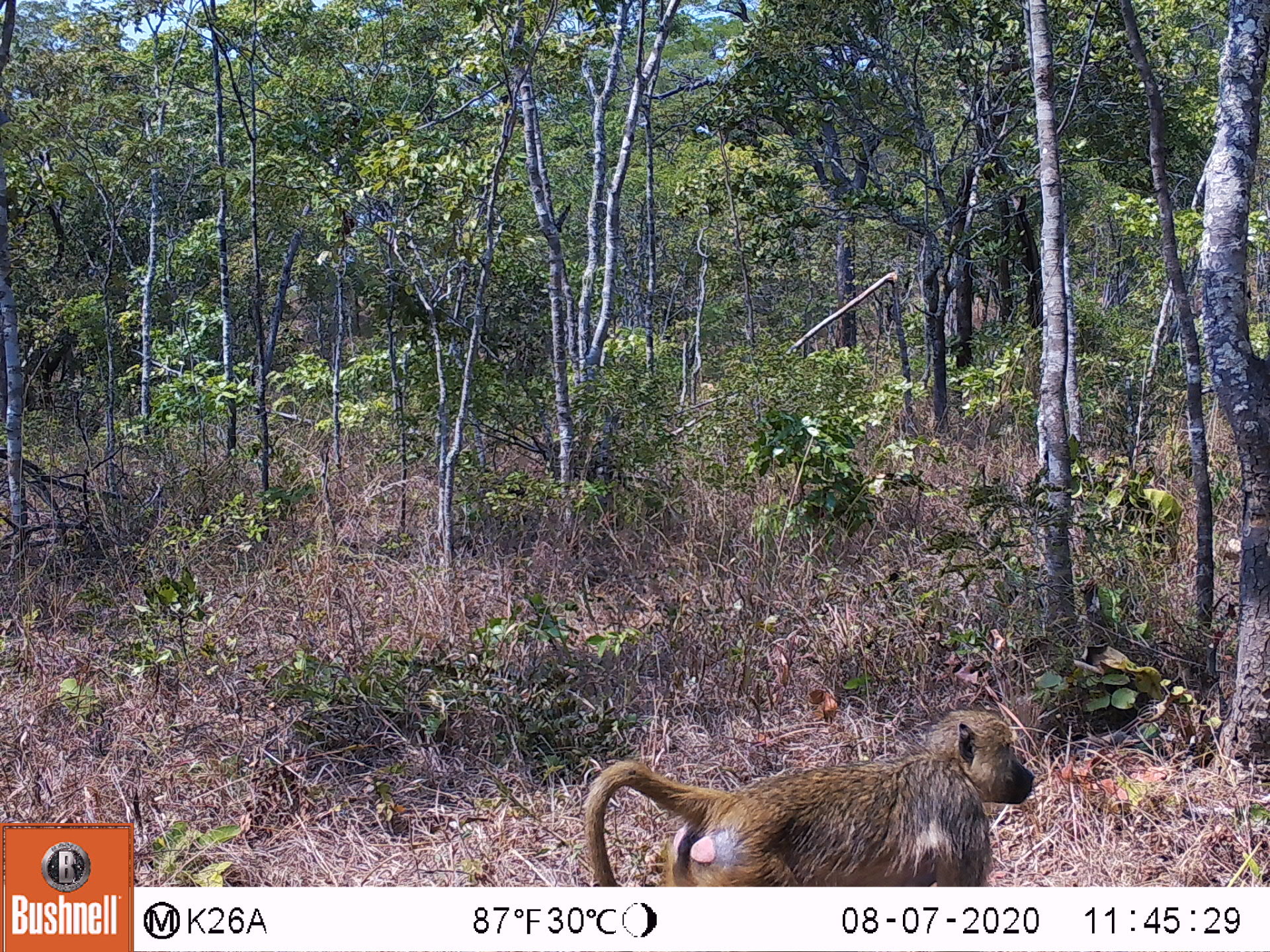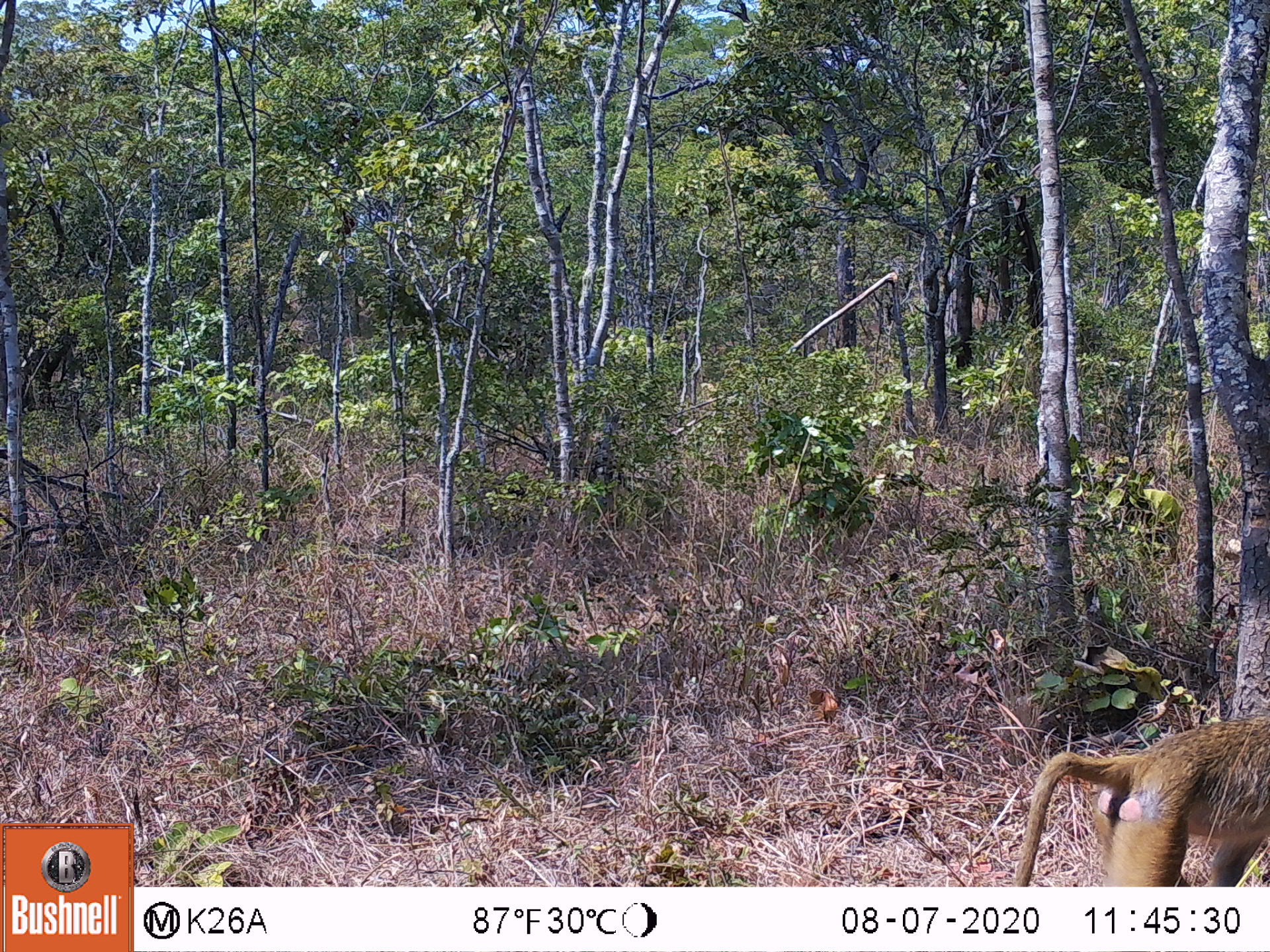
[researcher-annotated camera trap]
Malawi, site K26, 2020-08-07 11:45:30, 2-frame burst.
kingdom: Animalia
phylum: Chordata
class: Mammalia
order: Primates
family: Cercopithecidae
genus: Papio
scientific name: Papio cynocephalus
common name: yellow baboon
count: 1